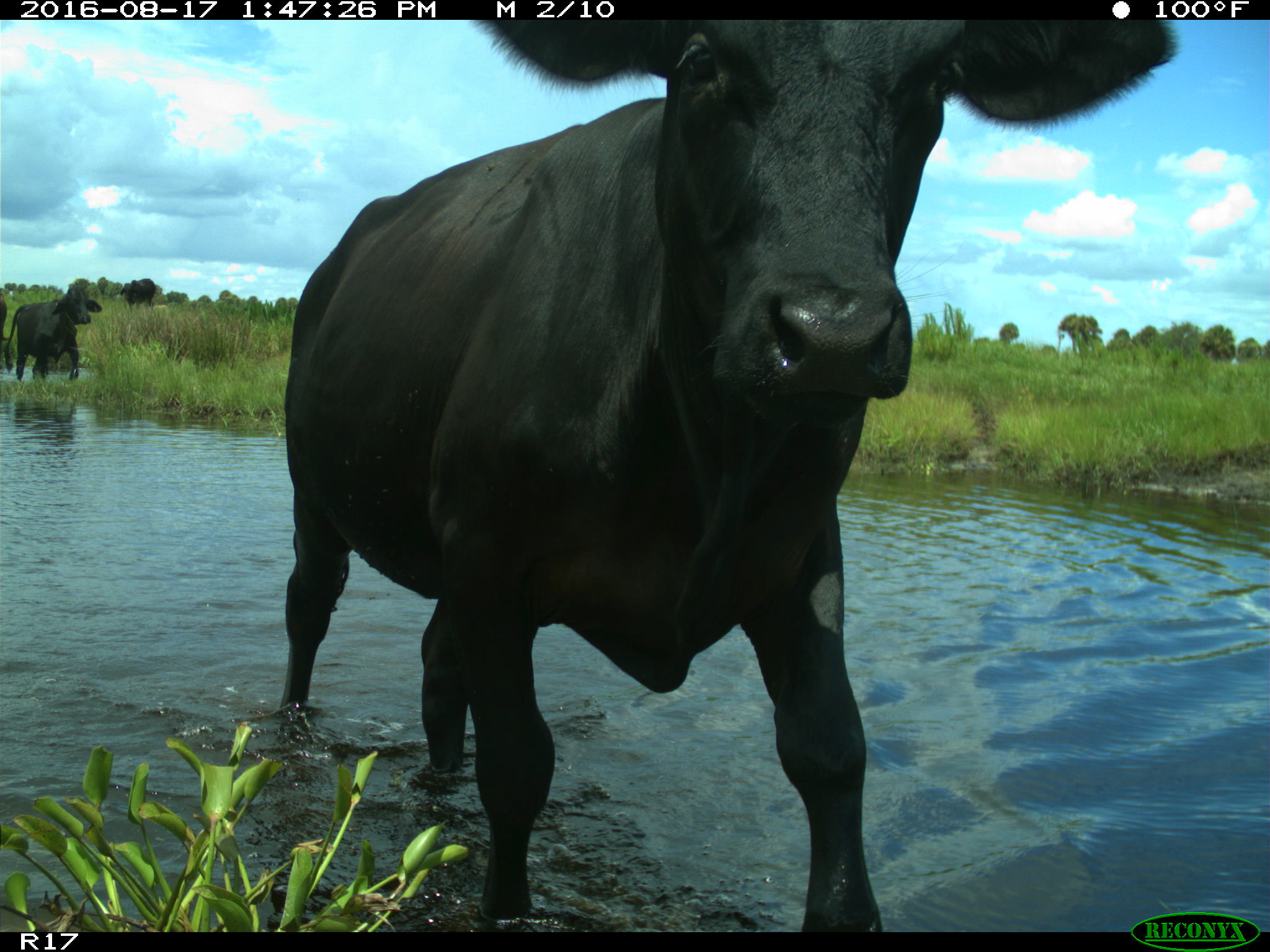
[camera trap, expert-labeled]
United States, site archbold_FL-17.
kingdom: Animalia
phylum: Chordata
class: Mammalia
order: Artiodactyla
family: Bovidae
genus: Bos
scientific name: Bos taurus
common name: domestic cow